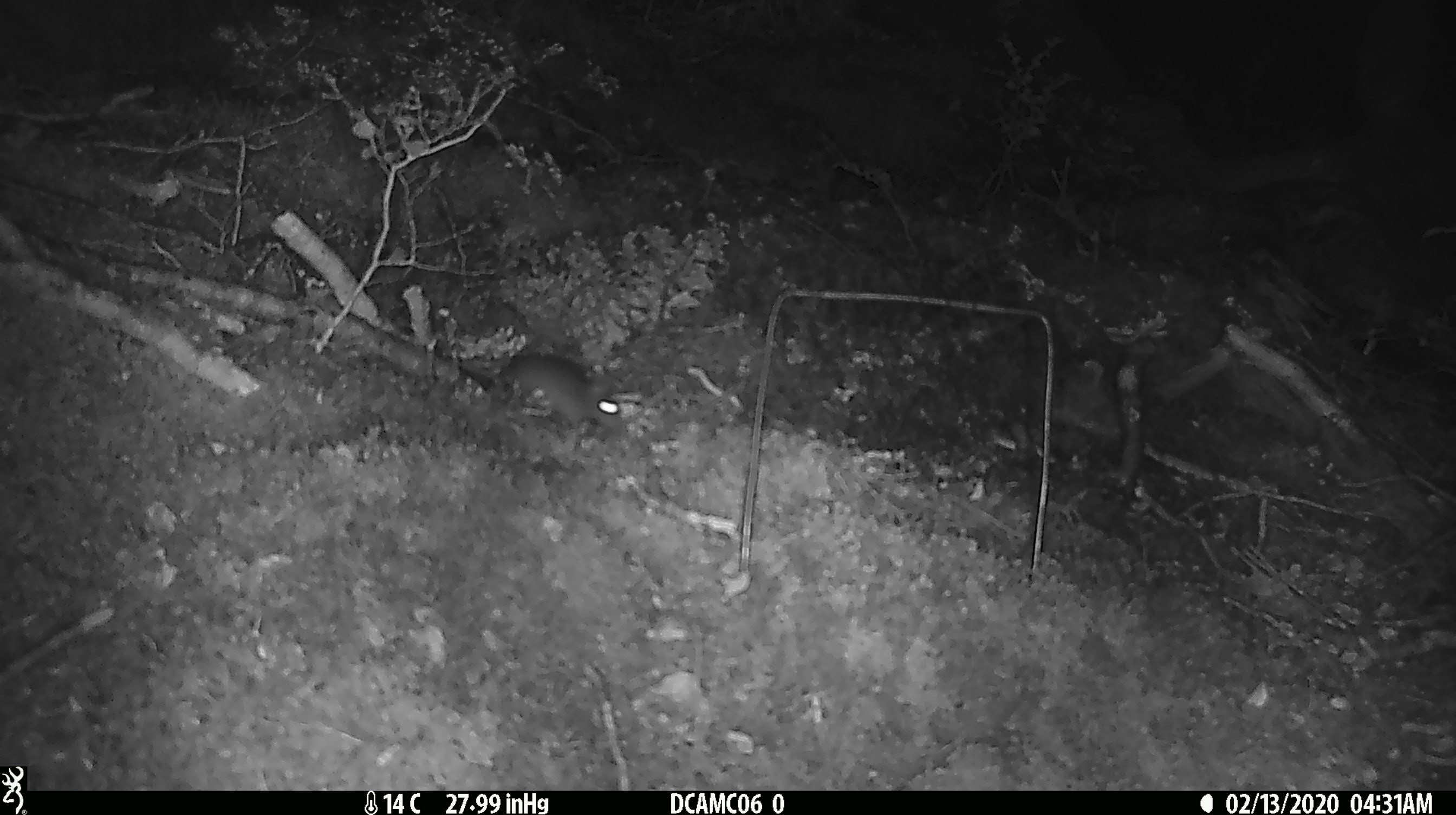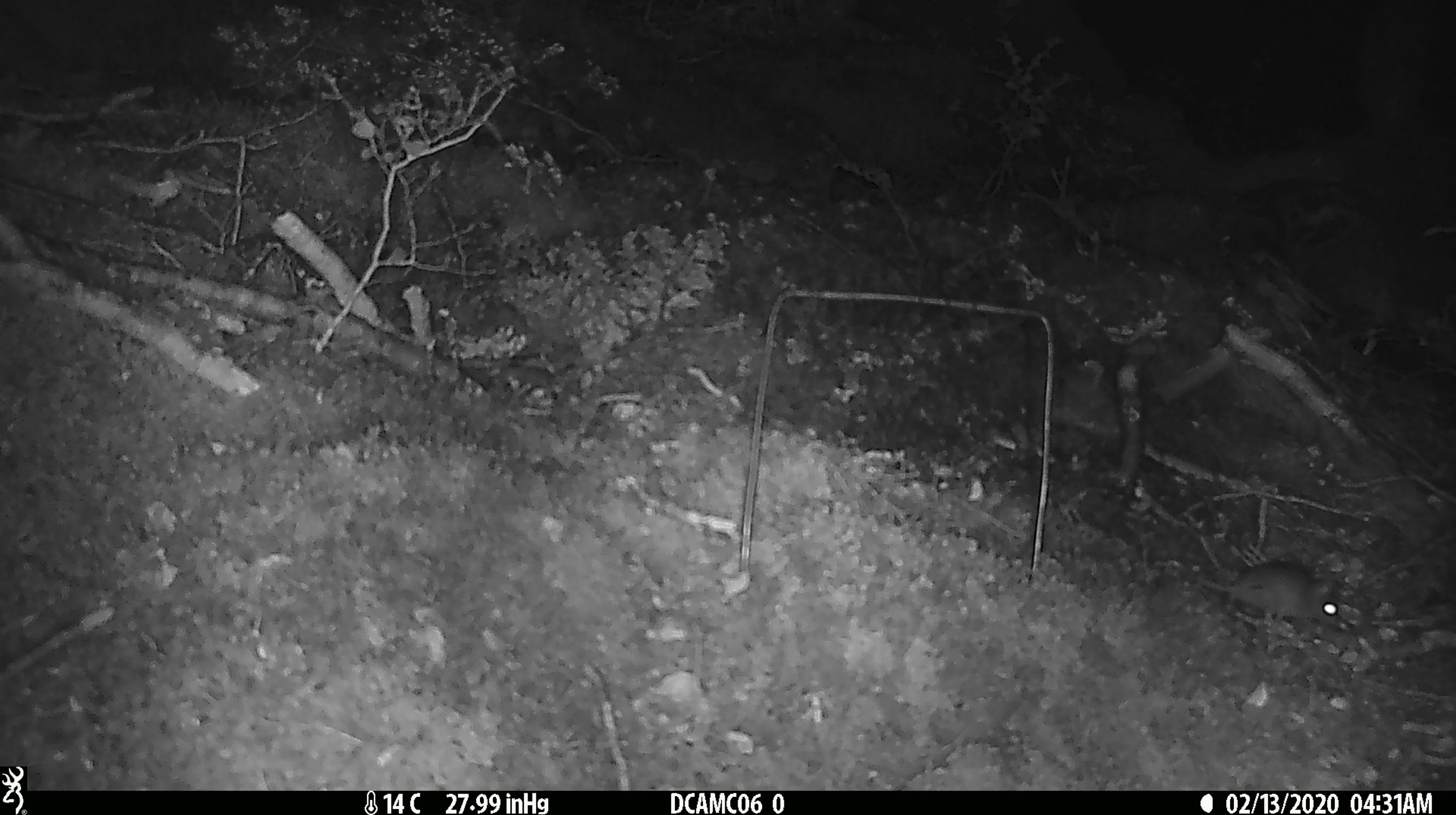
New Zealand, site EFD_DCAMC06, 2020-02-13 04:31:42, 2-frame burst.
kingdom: Animalia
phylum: Chordata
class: Mammalia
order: Rodentia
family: Muridae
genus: Mus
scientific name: Mus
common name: mouse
Mouse (Mus).